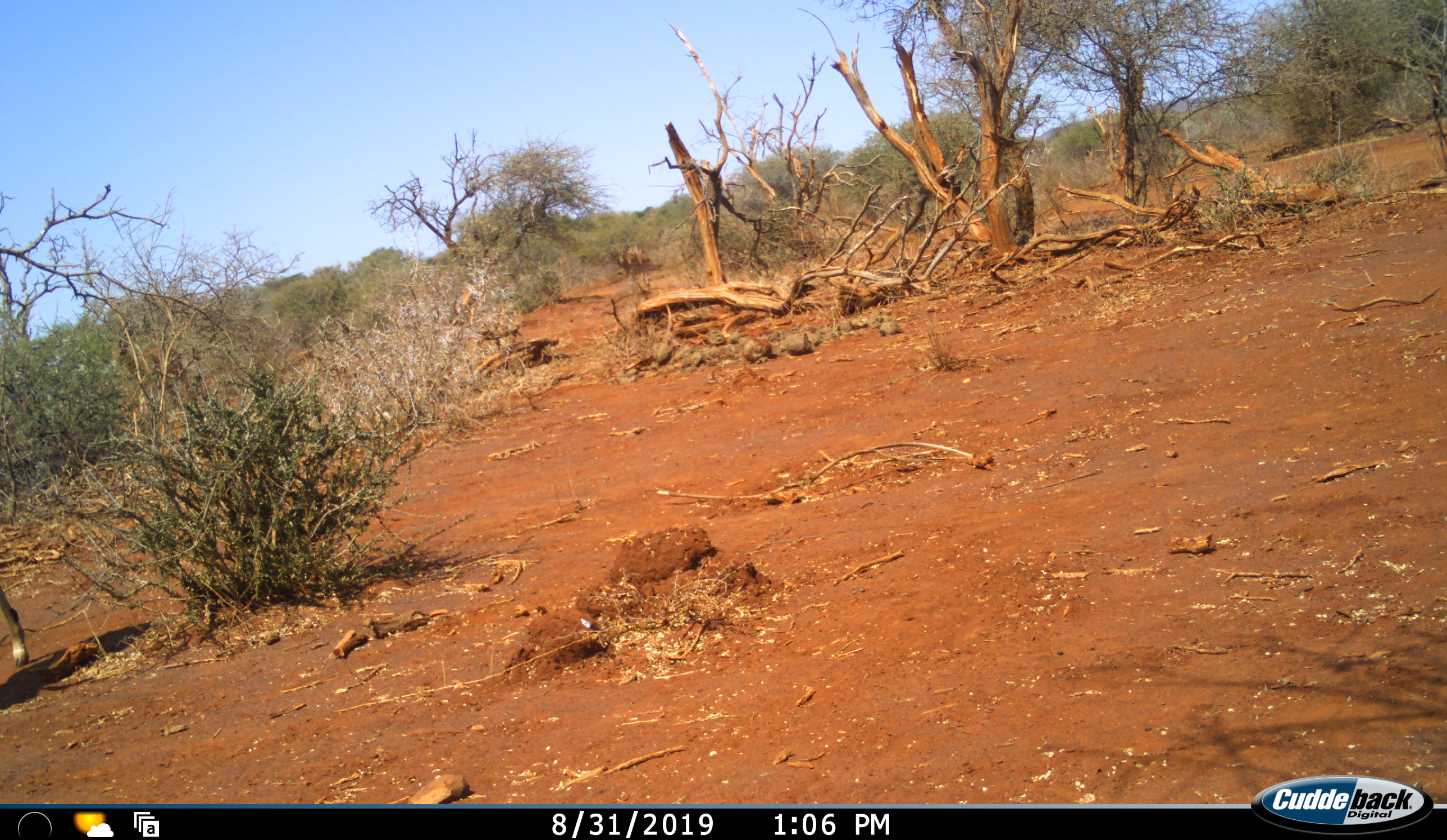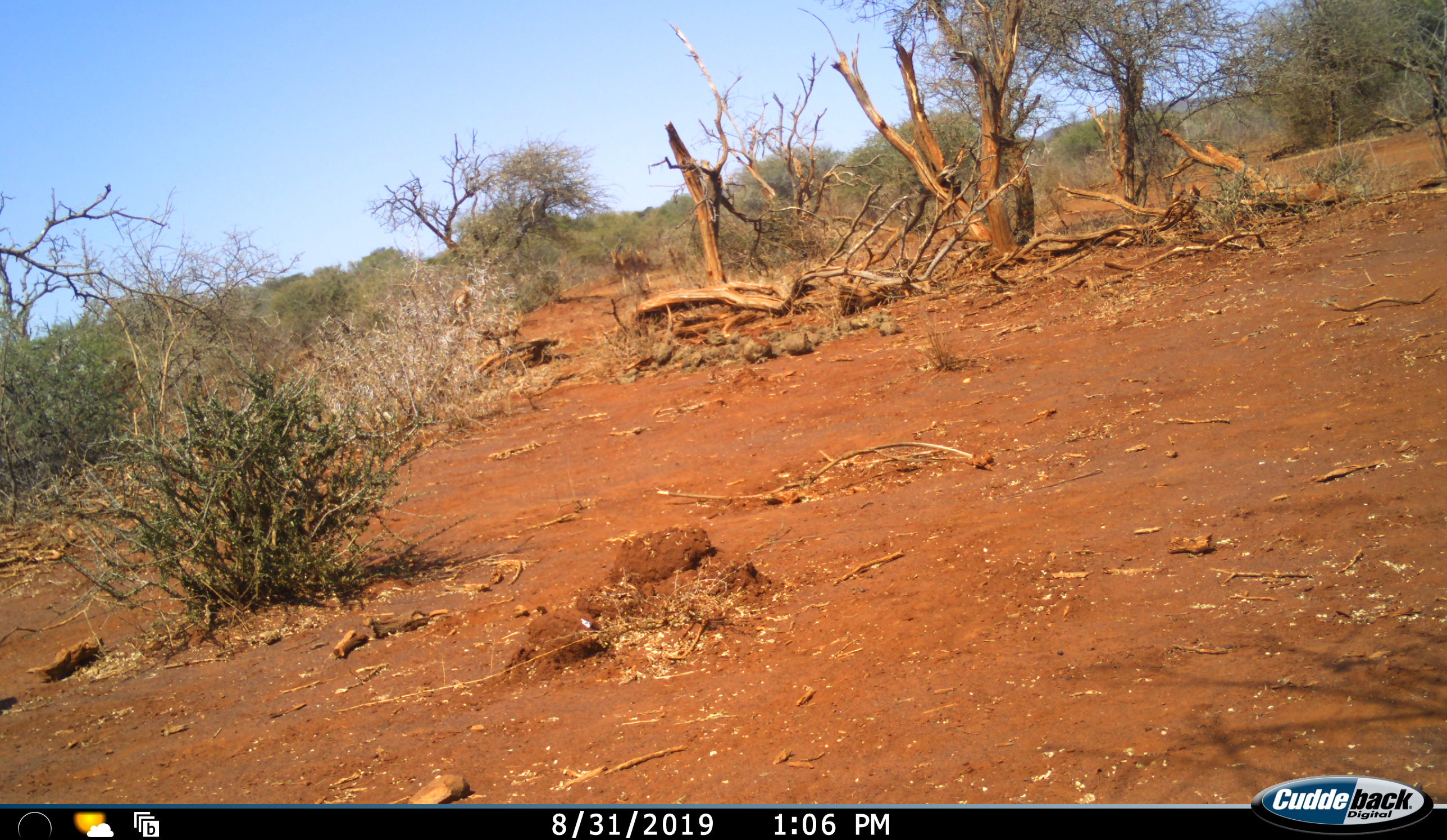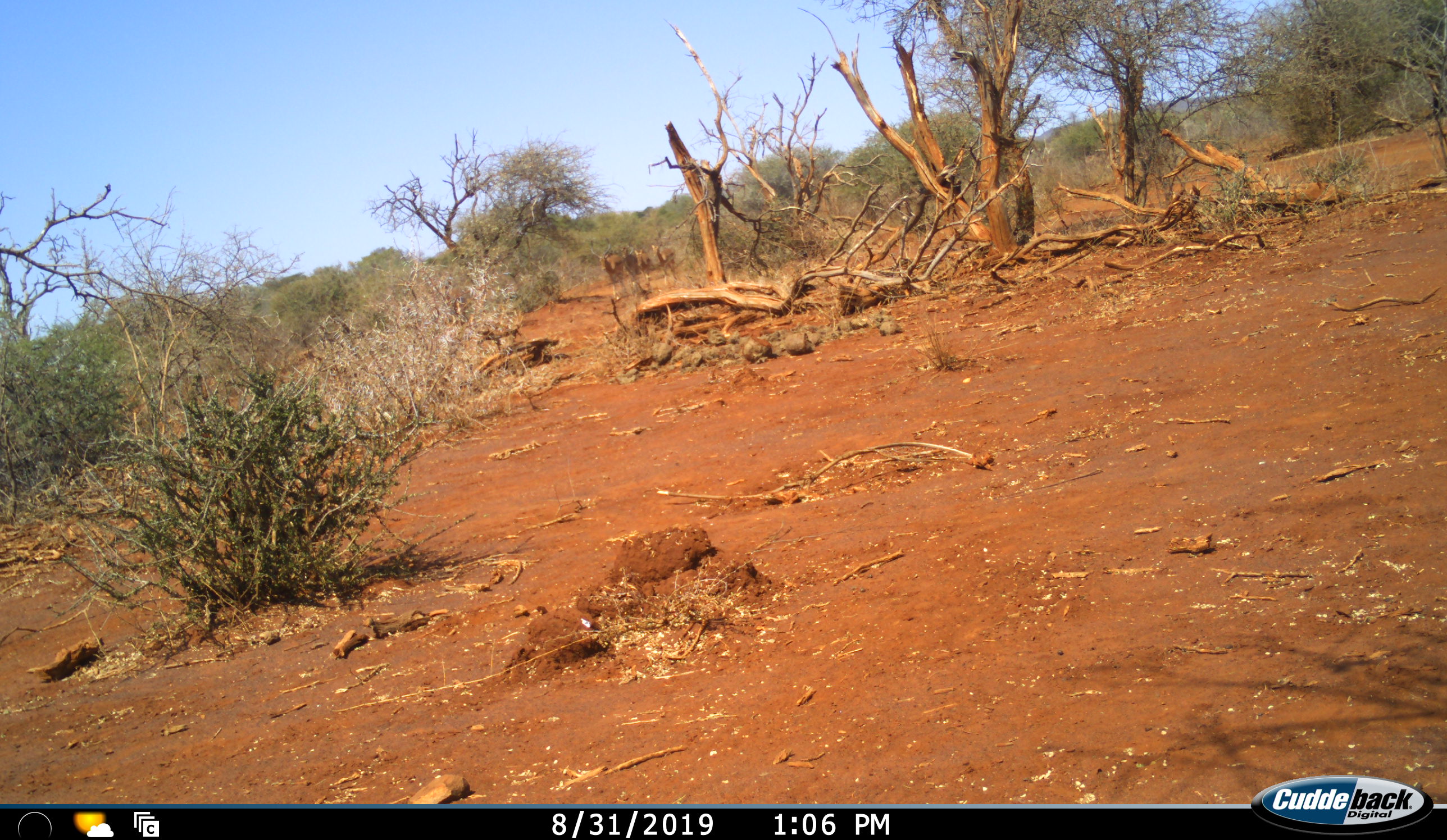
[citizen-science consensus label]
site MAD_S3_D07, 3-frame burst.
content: unidentified animal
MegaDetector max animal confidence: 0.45